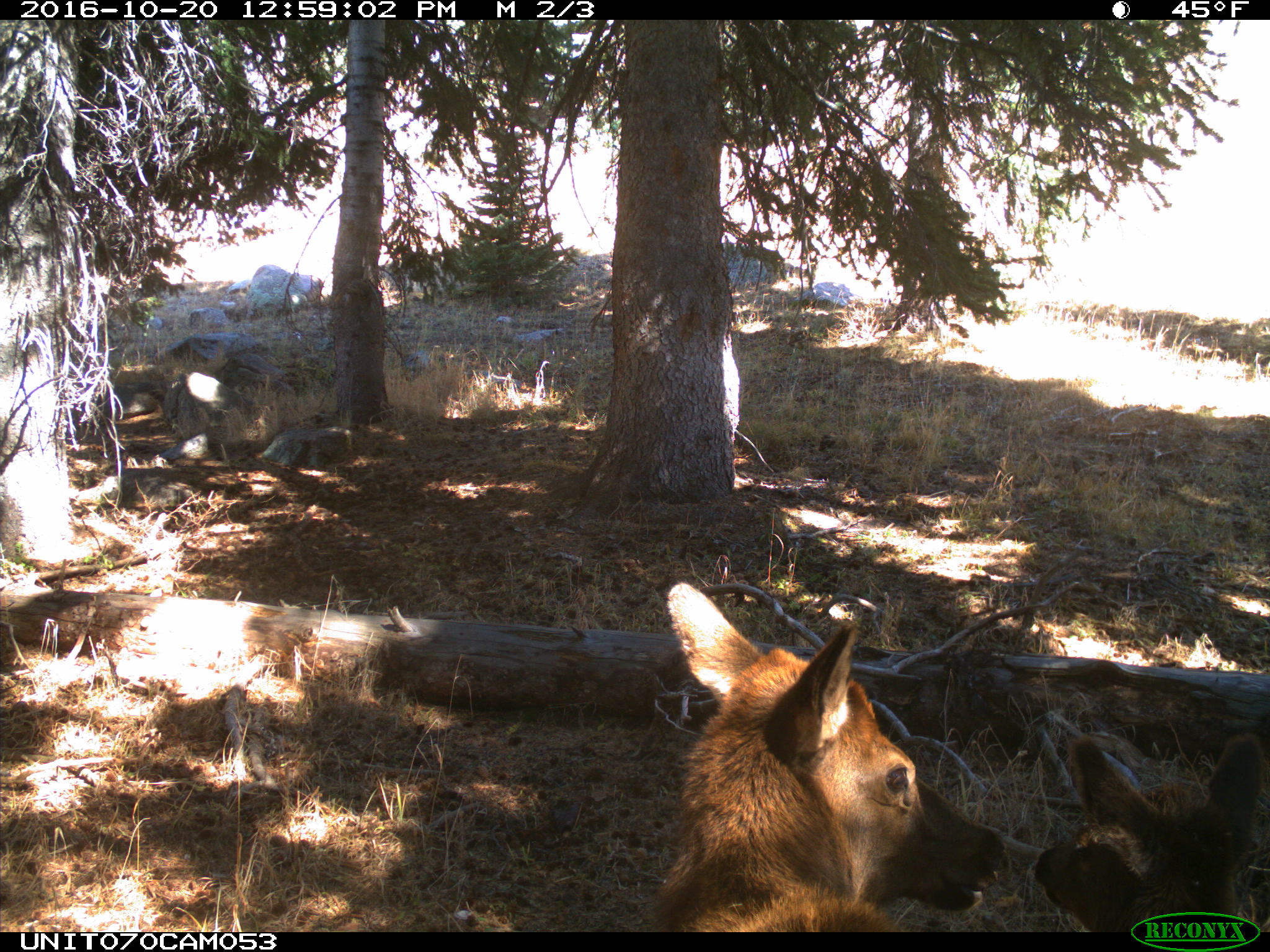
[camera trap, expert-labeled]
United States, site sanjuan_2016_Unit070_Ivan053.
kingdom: Animalia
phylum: Chordata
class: Mammalia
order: Artiodactyla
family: Cervidae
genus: Cervus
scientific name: Cervus elaphus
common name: red deer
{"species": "Cervus elaphus (red deer)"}